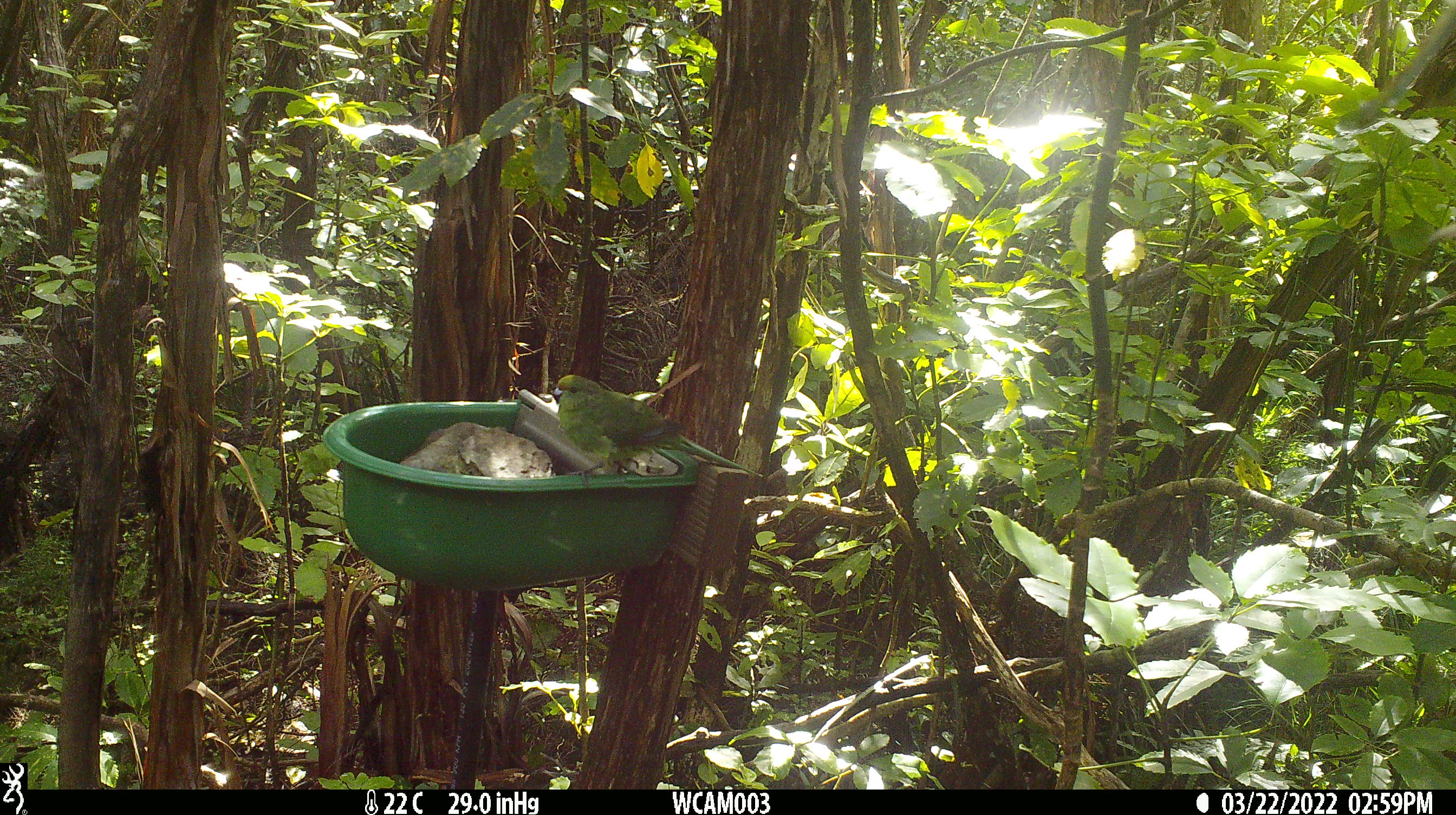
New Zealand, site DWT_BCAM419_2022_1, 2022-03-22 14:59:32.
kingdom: Animalia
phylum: Chordata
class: Aves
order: Psittaciformes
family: Psittaculidae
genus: Cyanoramphus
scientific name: Cyanoramphus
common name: parakeet